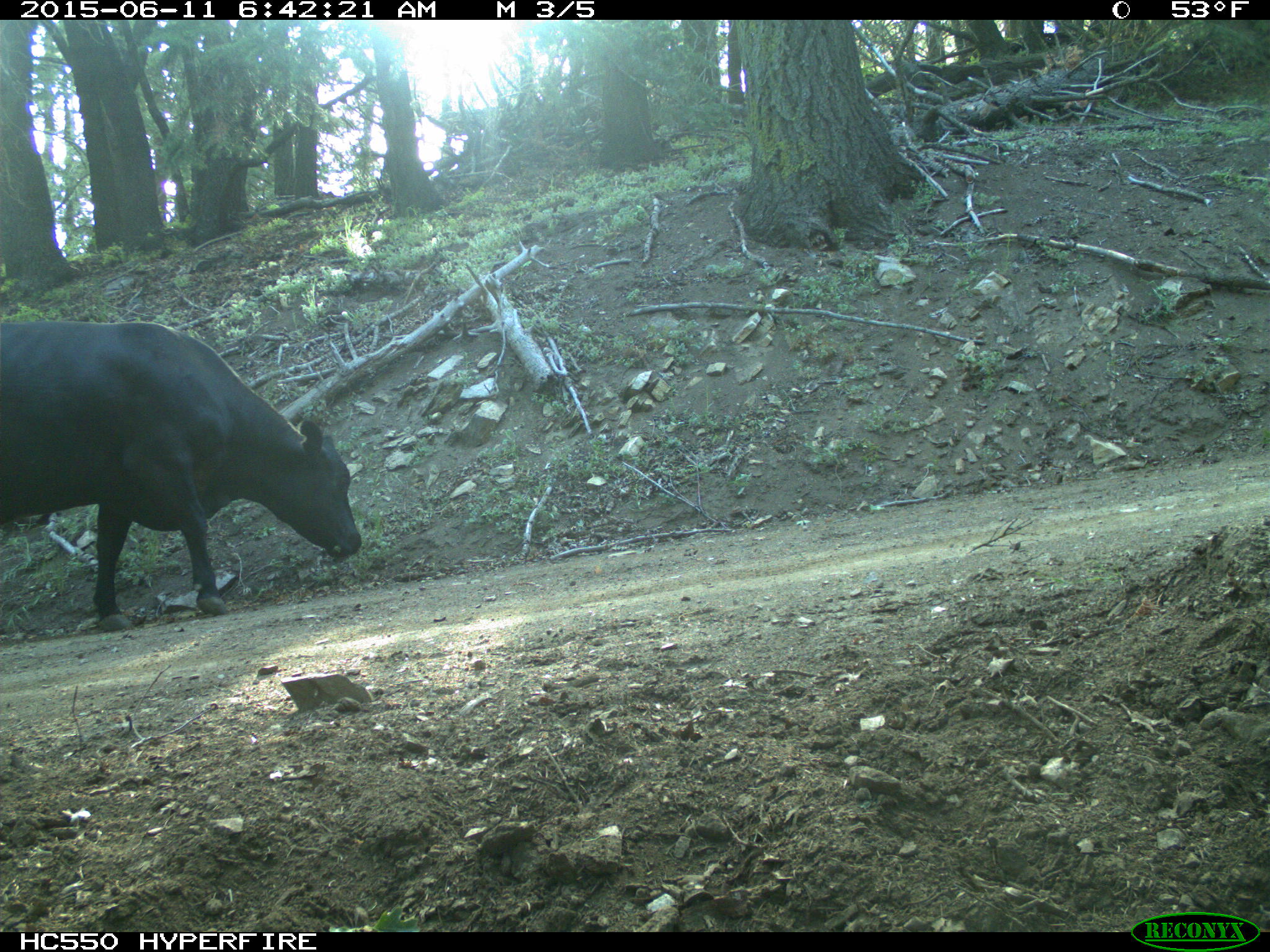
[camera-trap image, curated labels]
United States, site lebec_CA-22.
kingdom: Animalia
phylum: Chordata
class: Mammalia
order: Artiodactyla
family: Bovidae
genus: Bos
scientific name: Bos taurus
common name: domestic cow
Bos taurus (domestic cow).